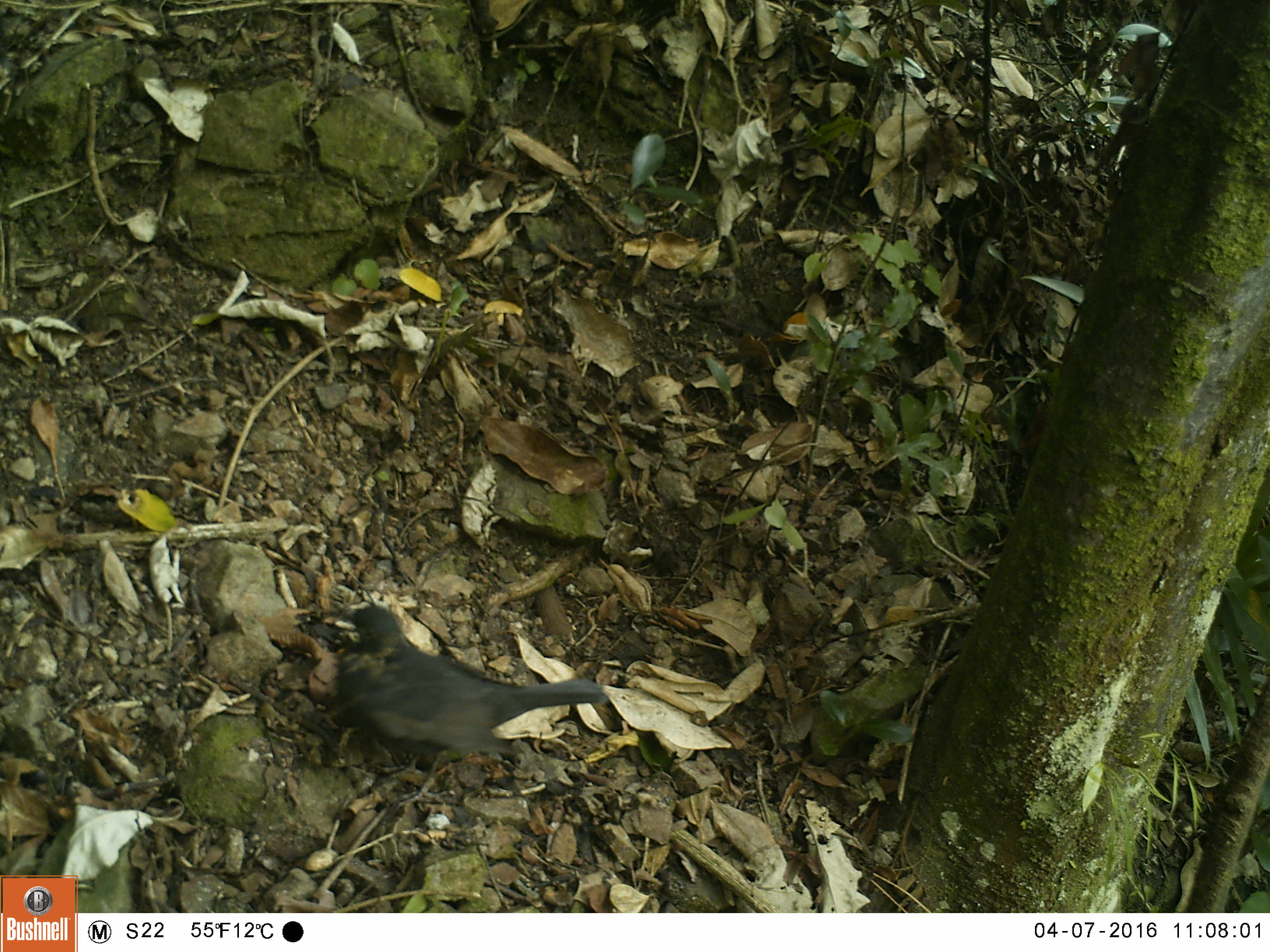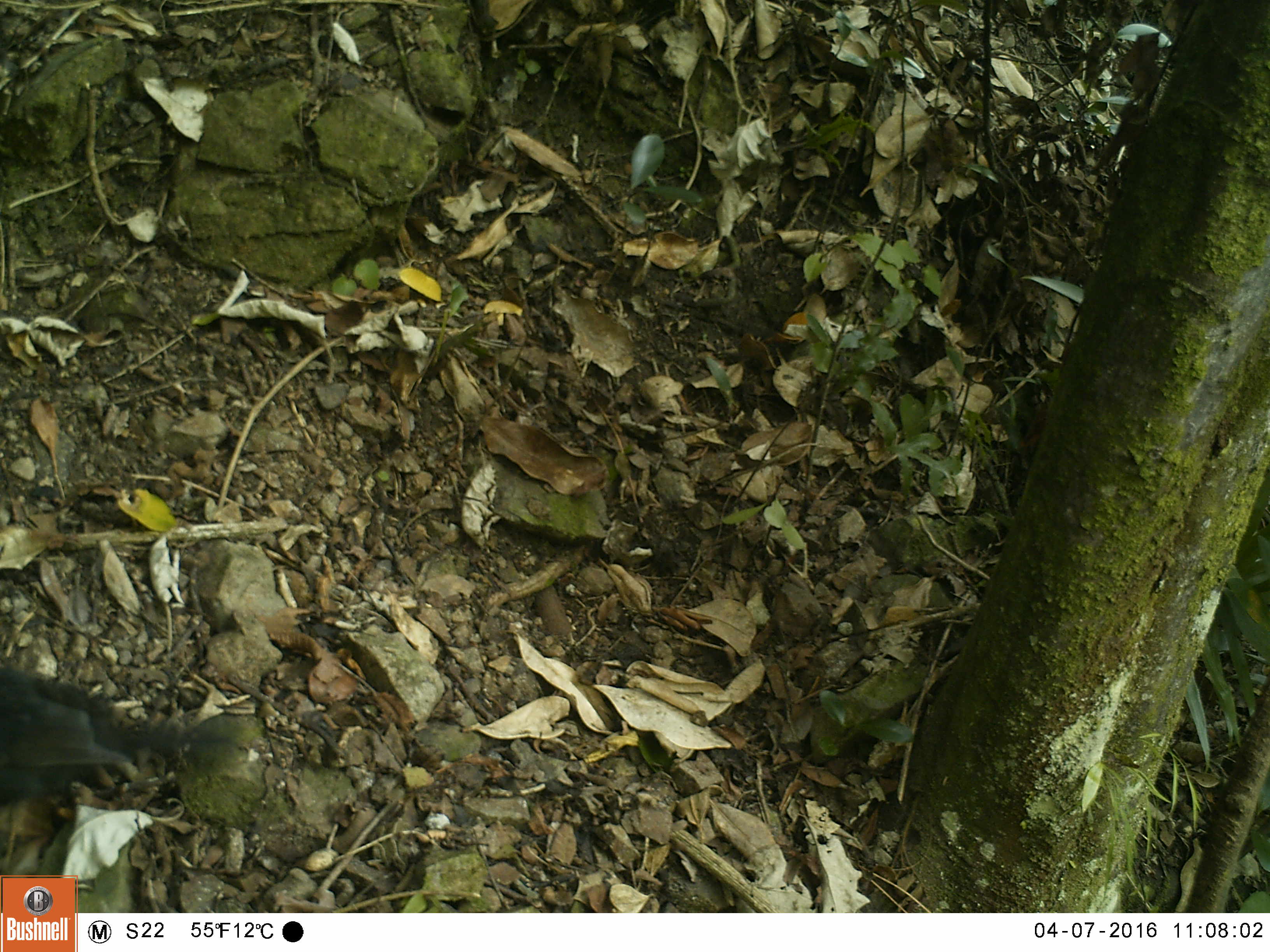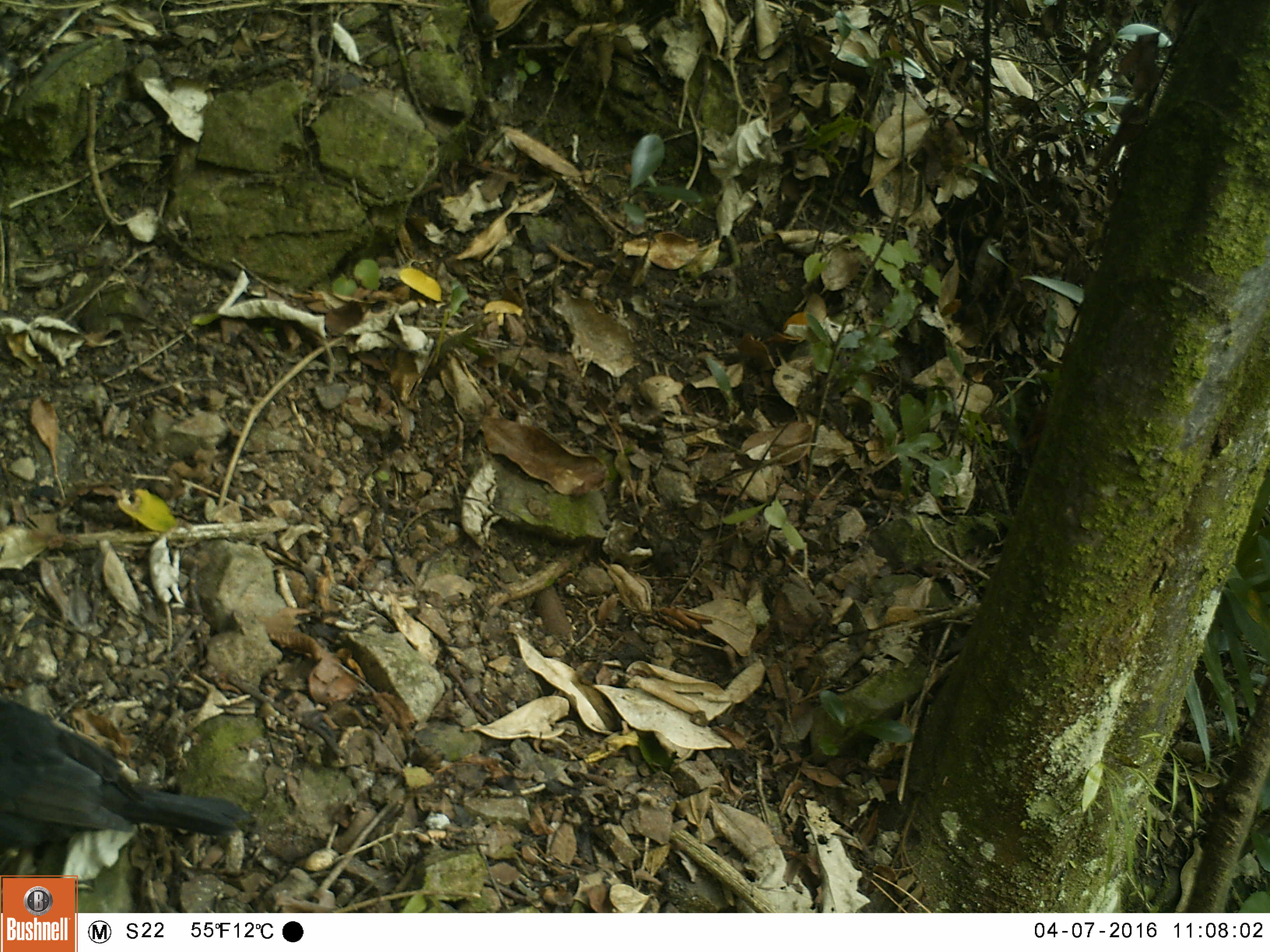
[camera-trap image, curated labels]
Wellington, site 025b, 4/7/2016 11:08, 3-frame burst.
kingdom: Animalia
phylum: Chordata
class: Aves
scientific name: Aves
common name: bird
Bird (Aves).